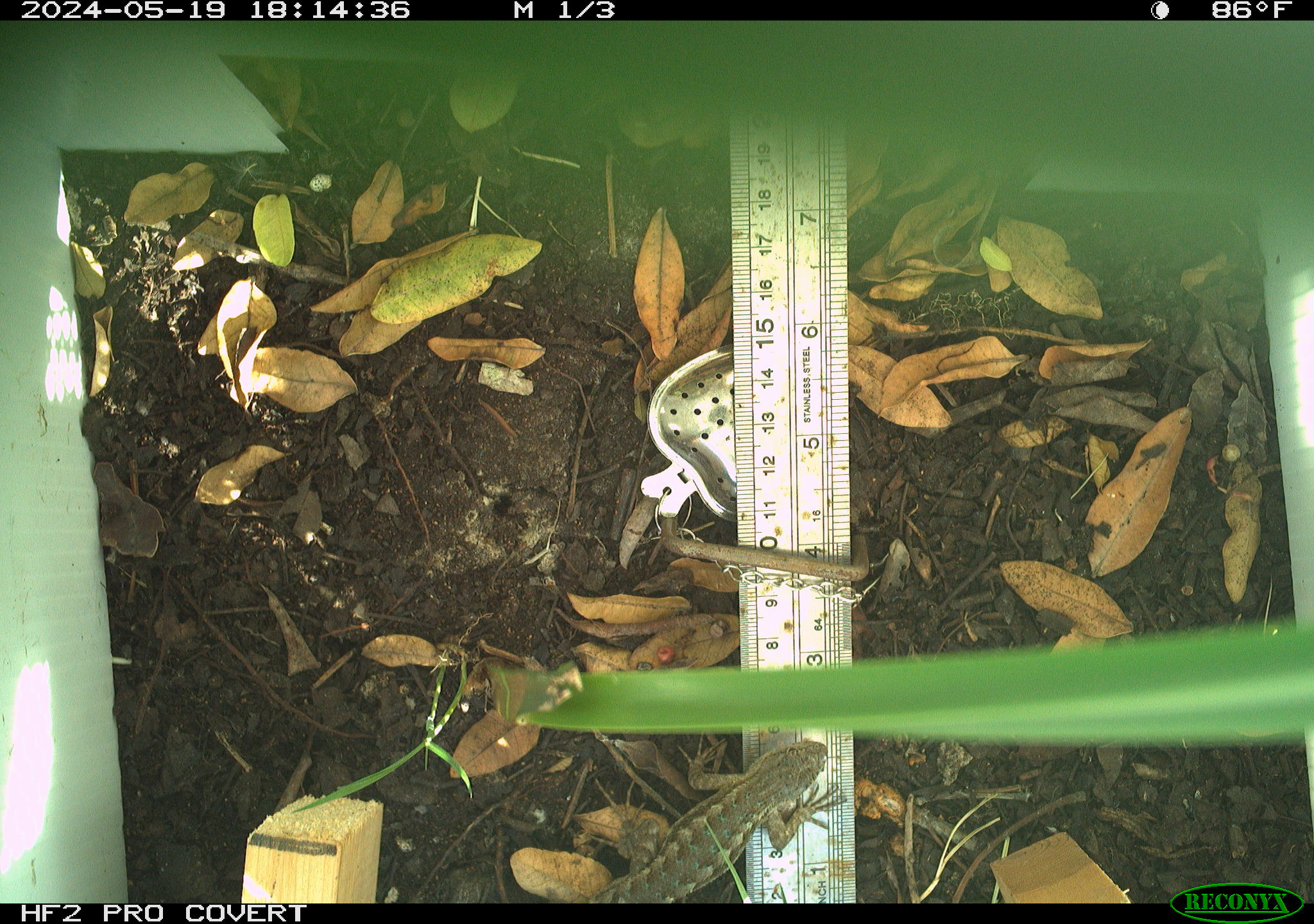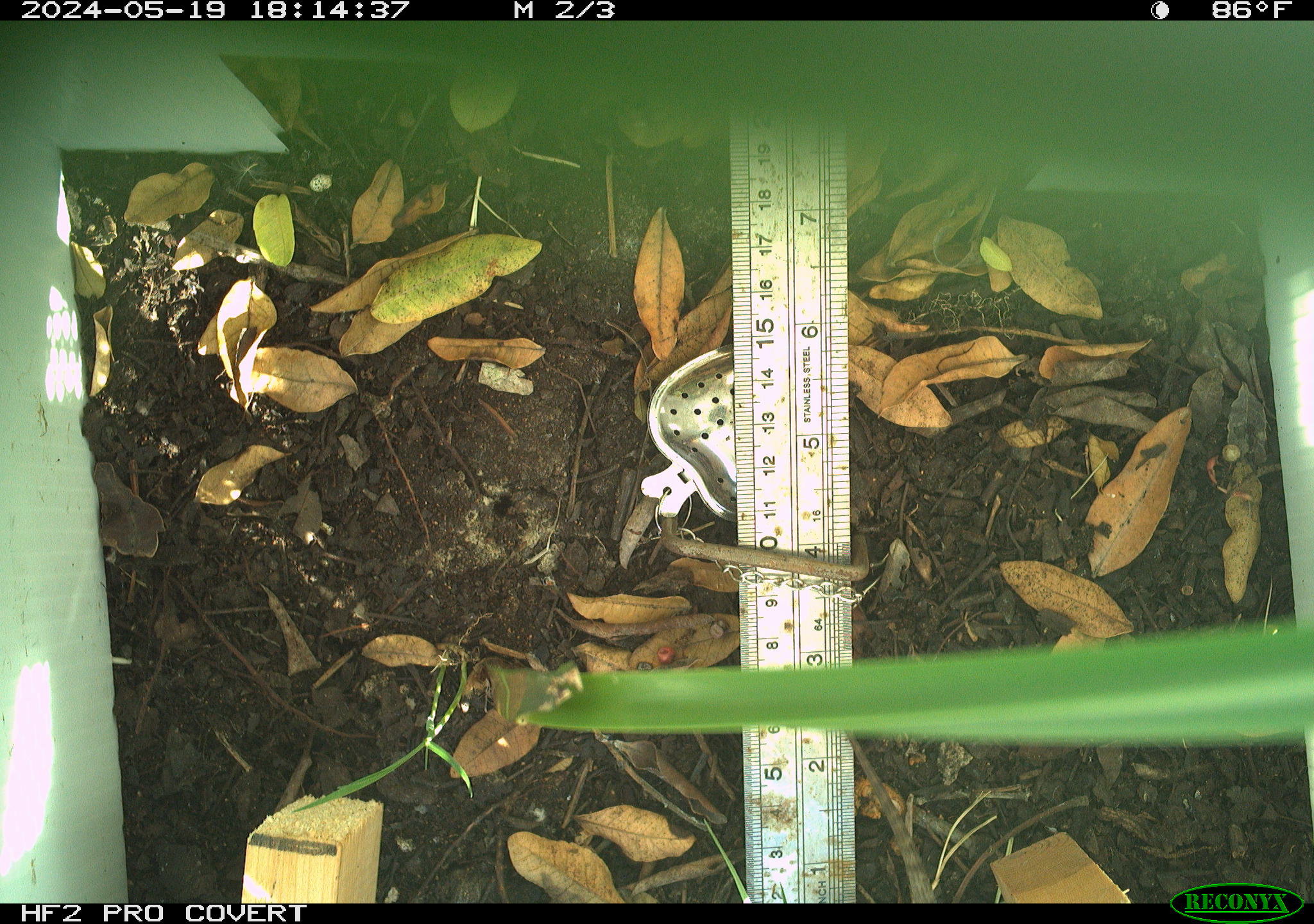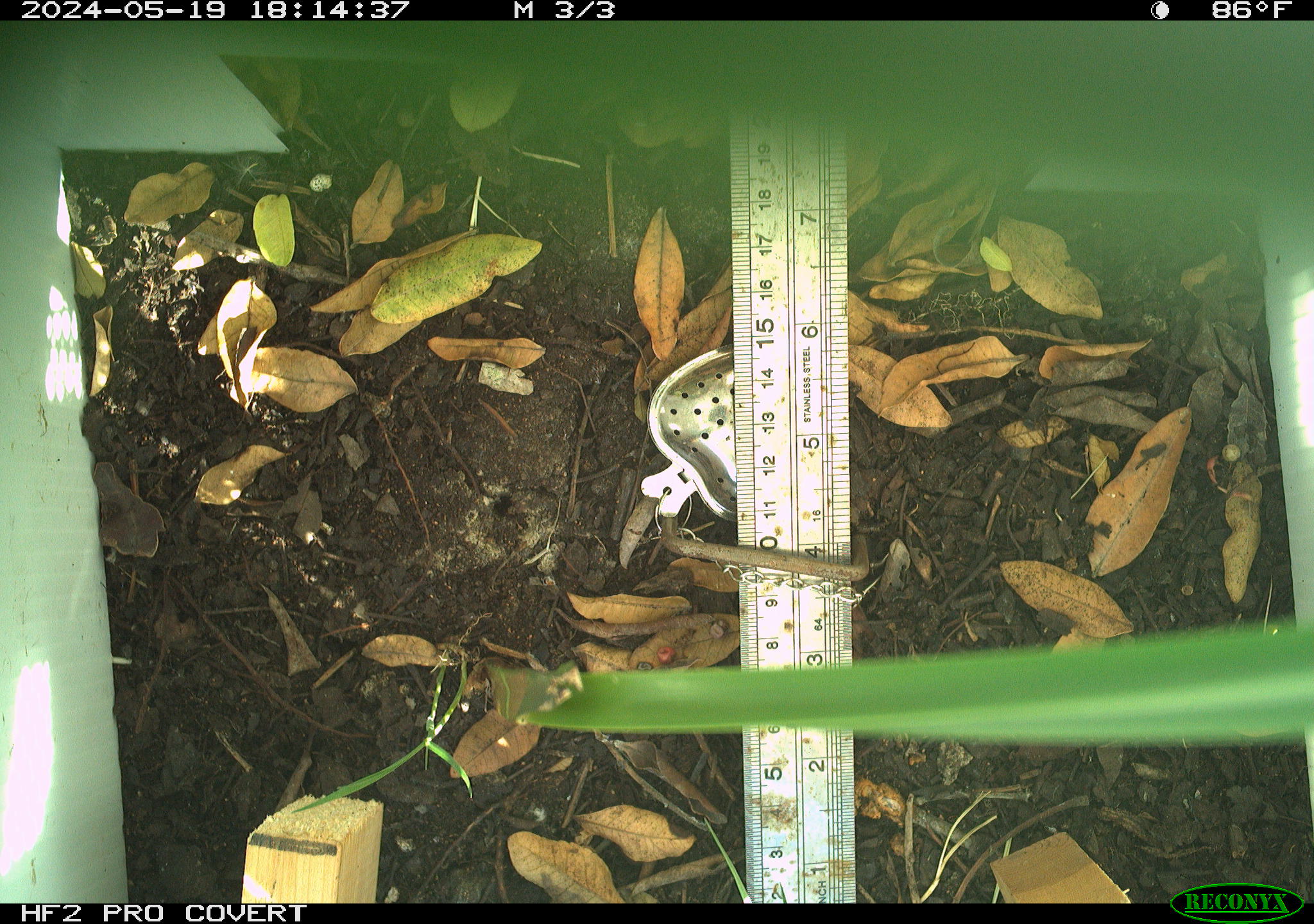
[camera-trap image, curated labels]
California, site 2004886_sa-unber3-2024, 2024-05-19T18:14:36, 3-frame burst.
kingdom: Animalia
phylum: Chordata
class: Reptilia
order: Squamata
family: Phrynosomatidae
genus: Sceloporus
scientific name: Sceloporus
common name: spiny lizards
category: sceloporus species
Sceloporus species (spiny lizards) (Sceloporus).